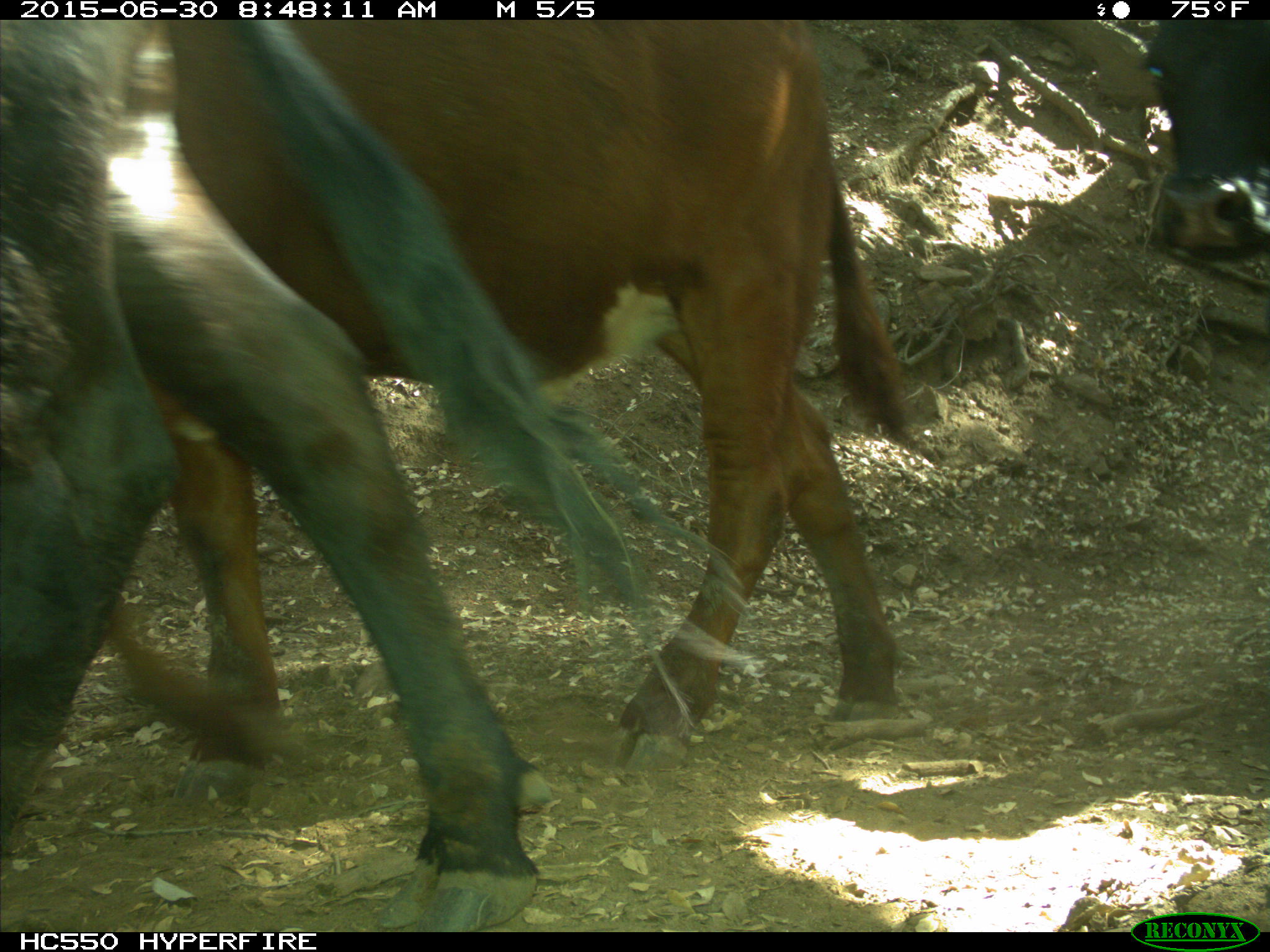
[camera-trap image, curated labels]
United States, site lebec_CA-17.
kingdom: Animalia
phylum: Chordata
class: Mammalia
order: Artiodactyla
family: Bovidae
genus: Bos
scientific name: Bos taurus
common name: domestic cow